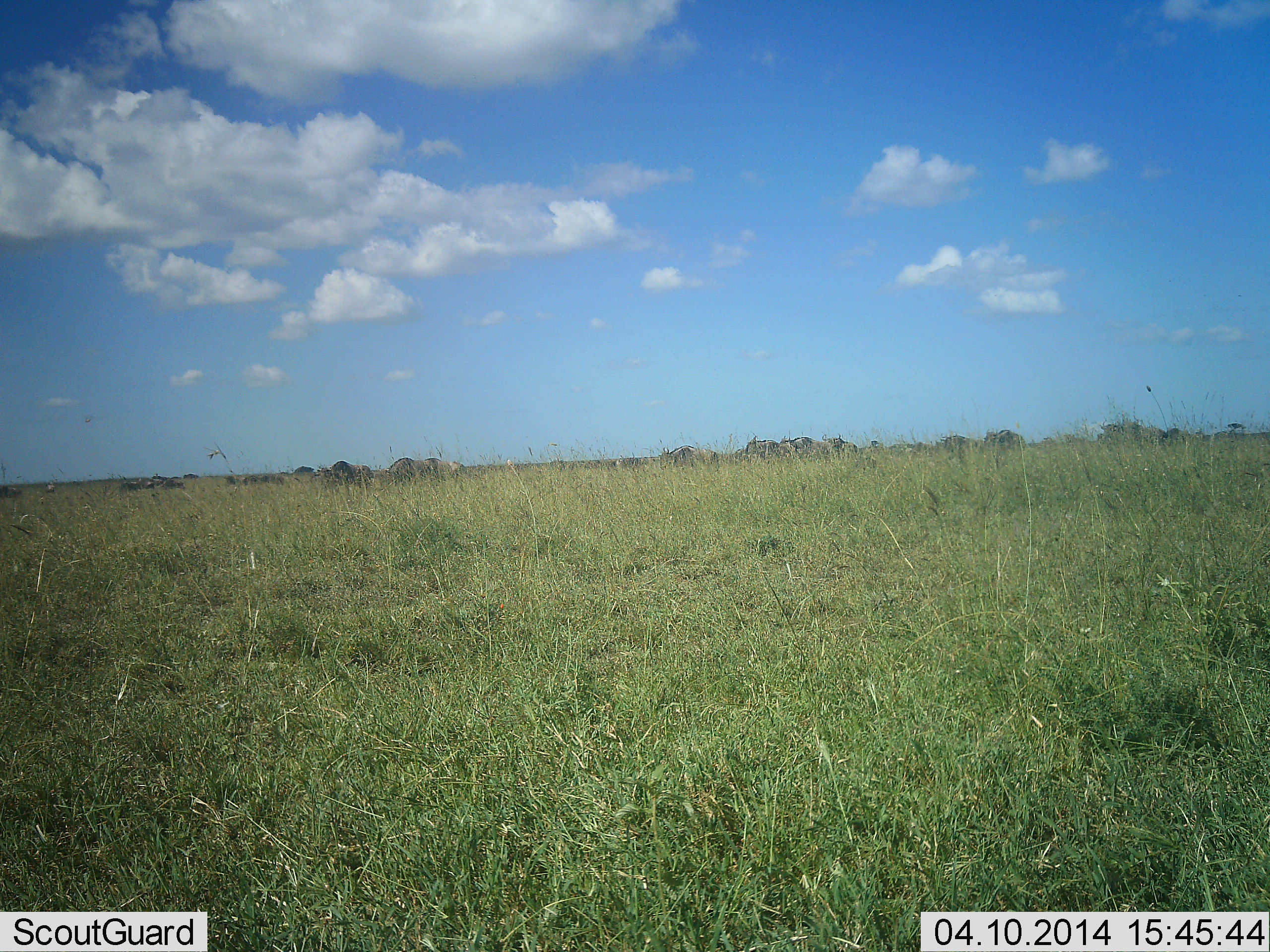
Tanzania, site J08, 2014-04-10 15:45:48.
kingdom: Animalia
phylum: Chordata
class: Mammalia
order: Artiodactyla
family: Bovidae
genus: Connochaetes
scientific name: Connochaetes taurinus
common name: blue wildebeest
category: wildebeest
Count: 11-50.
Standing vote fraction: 40%.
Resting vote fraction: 0%.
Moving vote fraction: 40%.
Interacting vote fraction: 0%.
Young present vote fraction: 0%.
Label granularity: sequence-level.